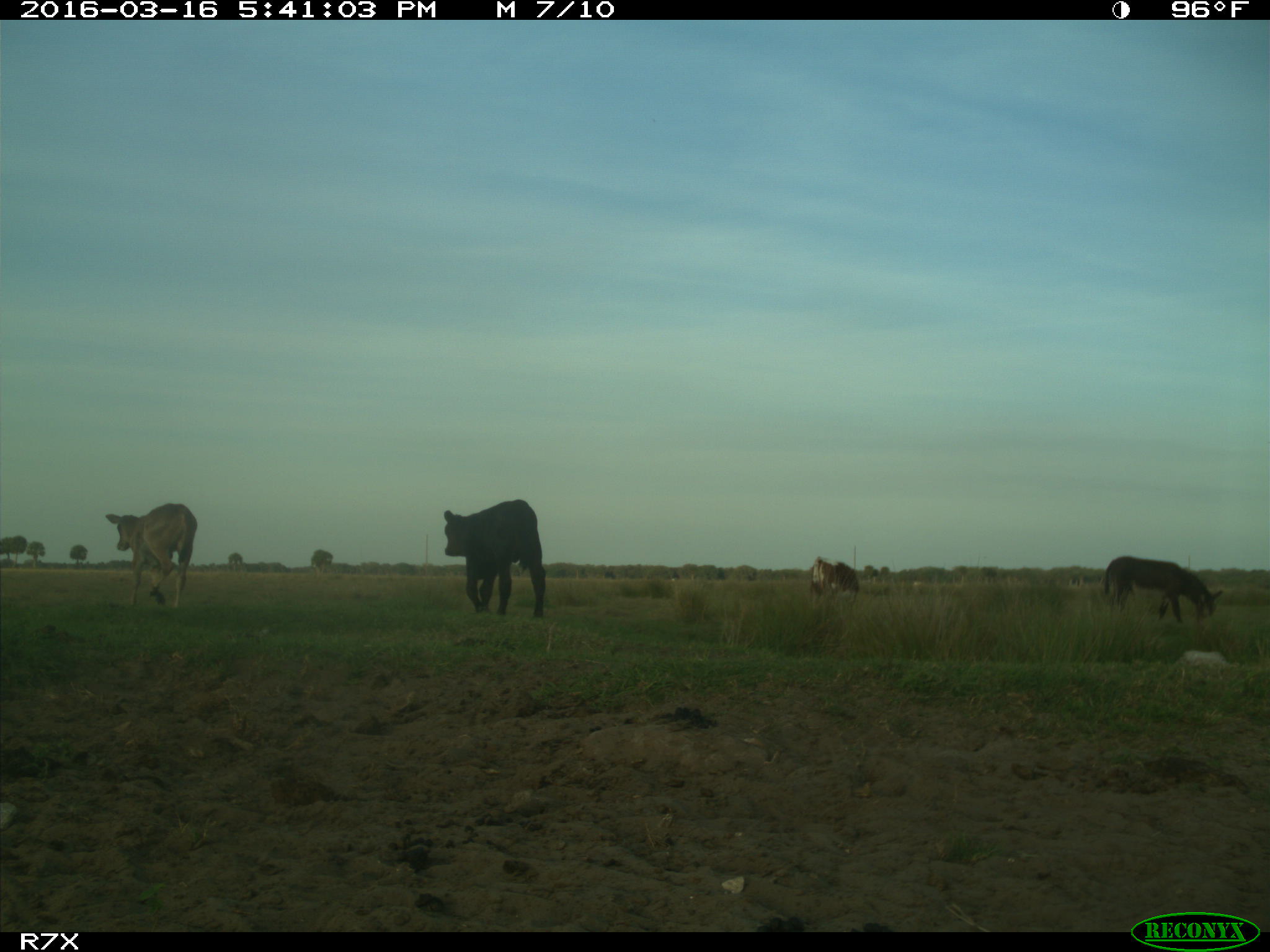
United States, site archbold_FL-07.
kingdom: Animalia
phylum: Chordata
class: Mammalia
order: Artiodactyla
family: Bovidae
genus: Bos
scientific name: Bos taurus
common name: domestic cow